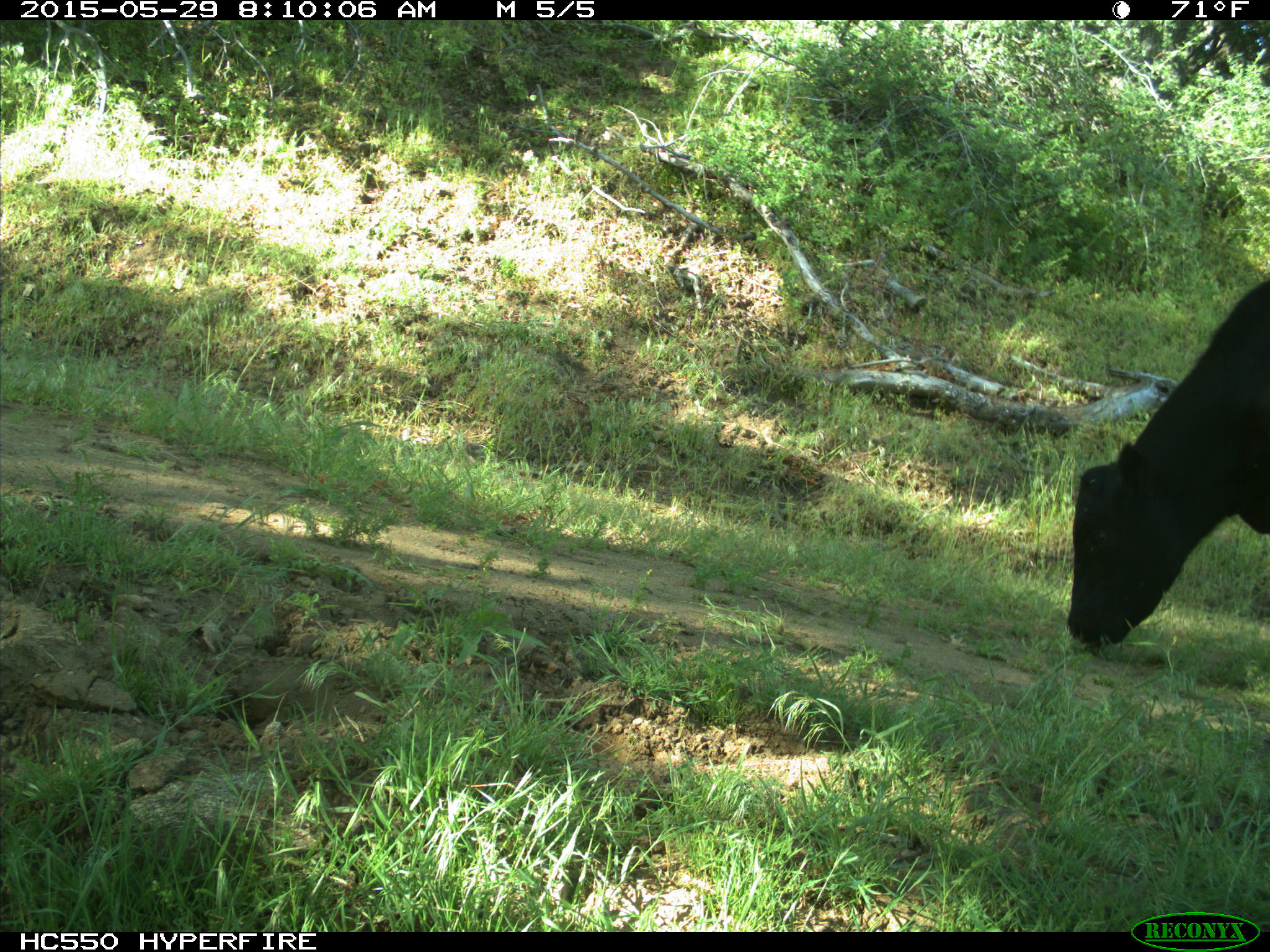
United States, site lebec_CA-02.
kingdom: Animalia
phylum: Chordata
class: Mammalia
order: Artiodactyla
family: Bovidae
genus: Bos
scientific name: Bos taurus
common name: domestic cow